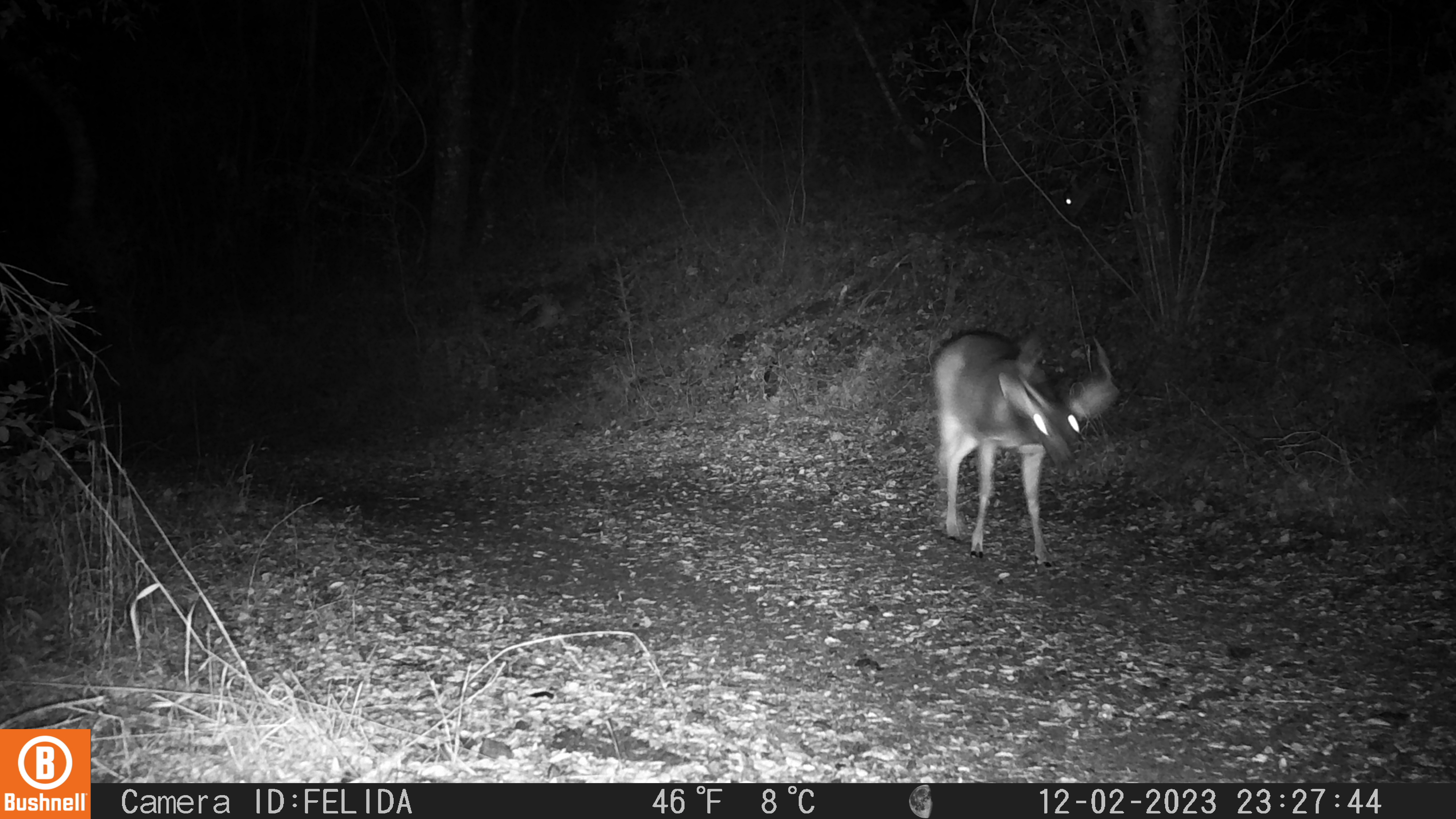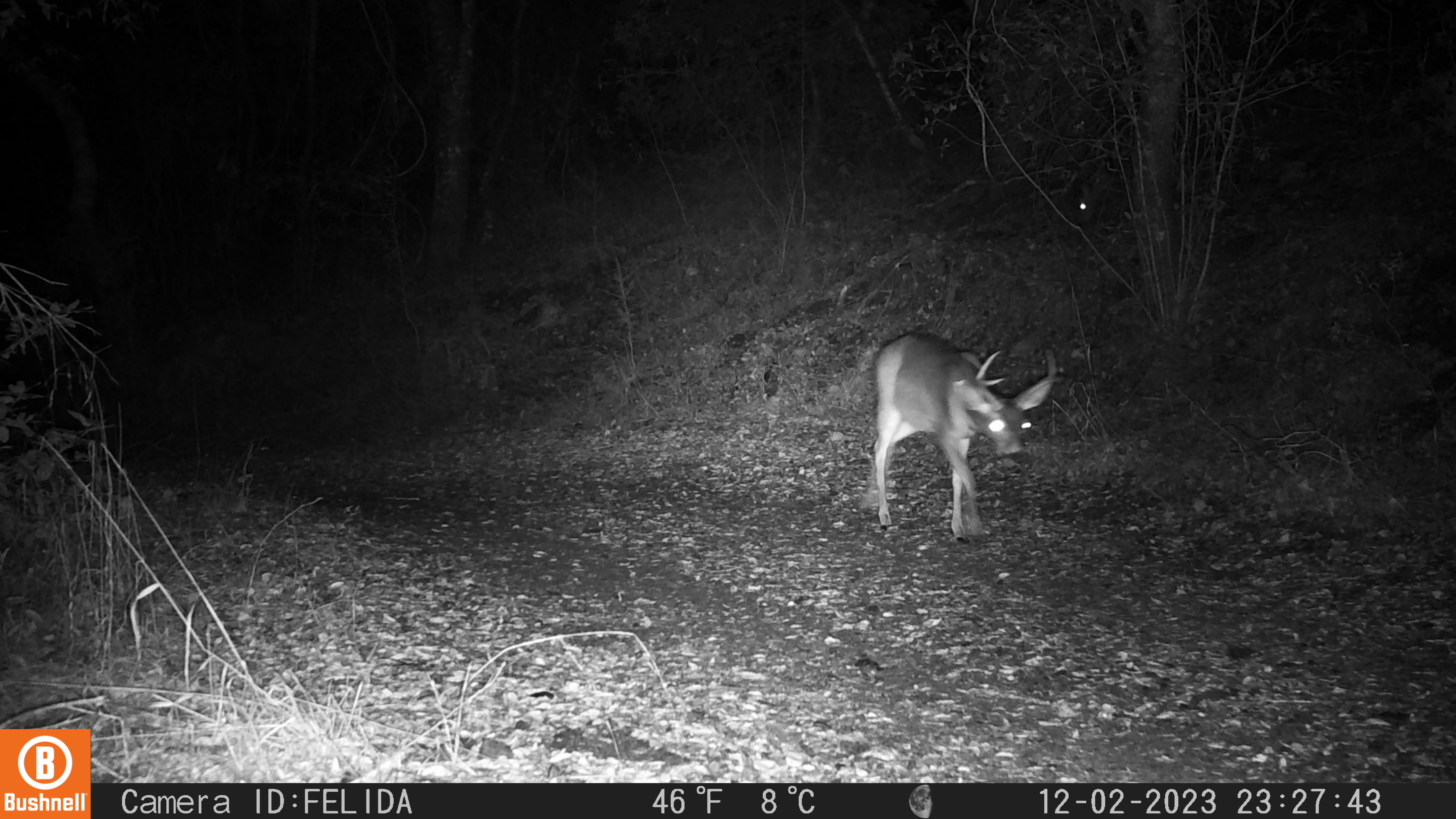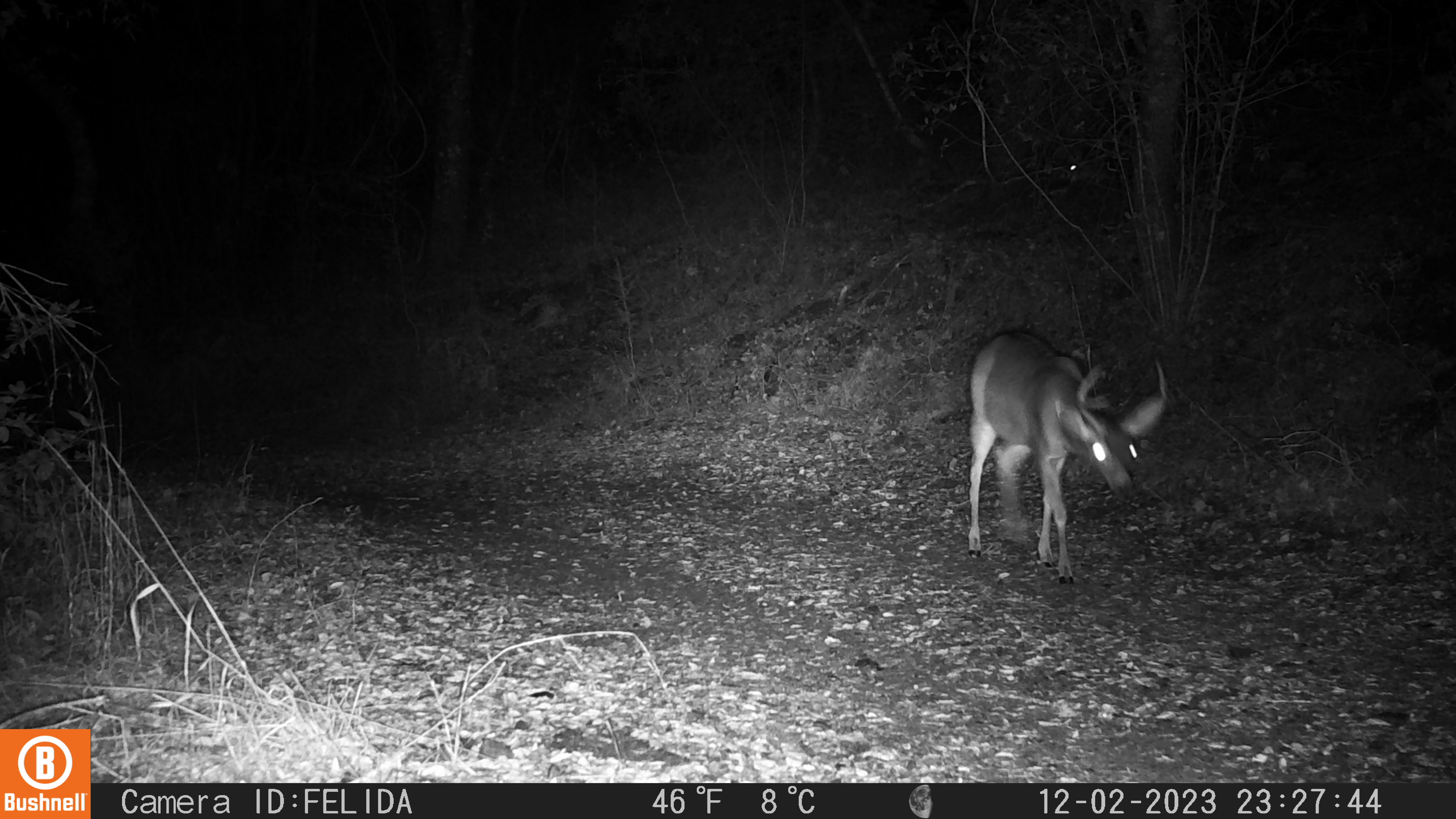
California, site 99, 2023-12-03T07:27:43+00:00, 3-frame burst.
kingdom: Animalia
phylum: Chordata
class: Mammalia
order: Artiodactyla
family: Cervidae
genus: Odocoileus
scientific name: Odocoileus hemionus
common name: mule deer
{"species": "mule deer (Odocoileus hemionus)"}